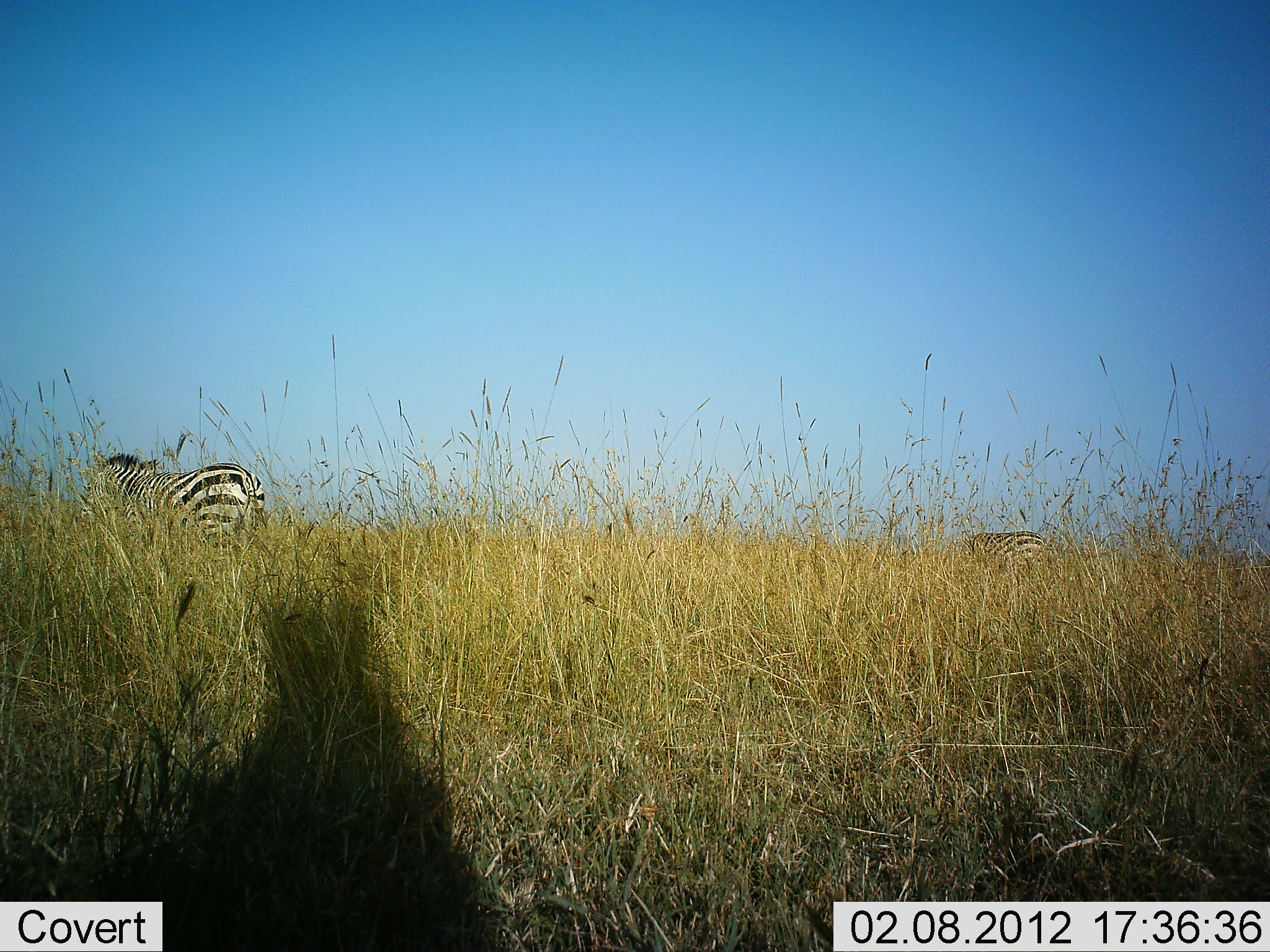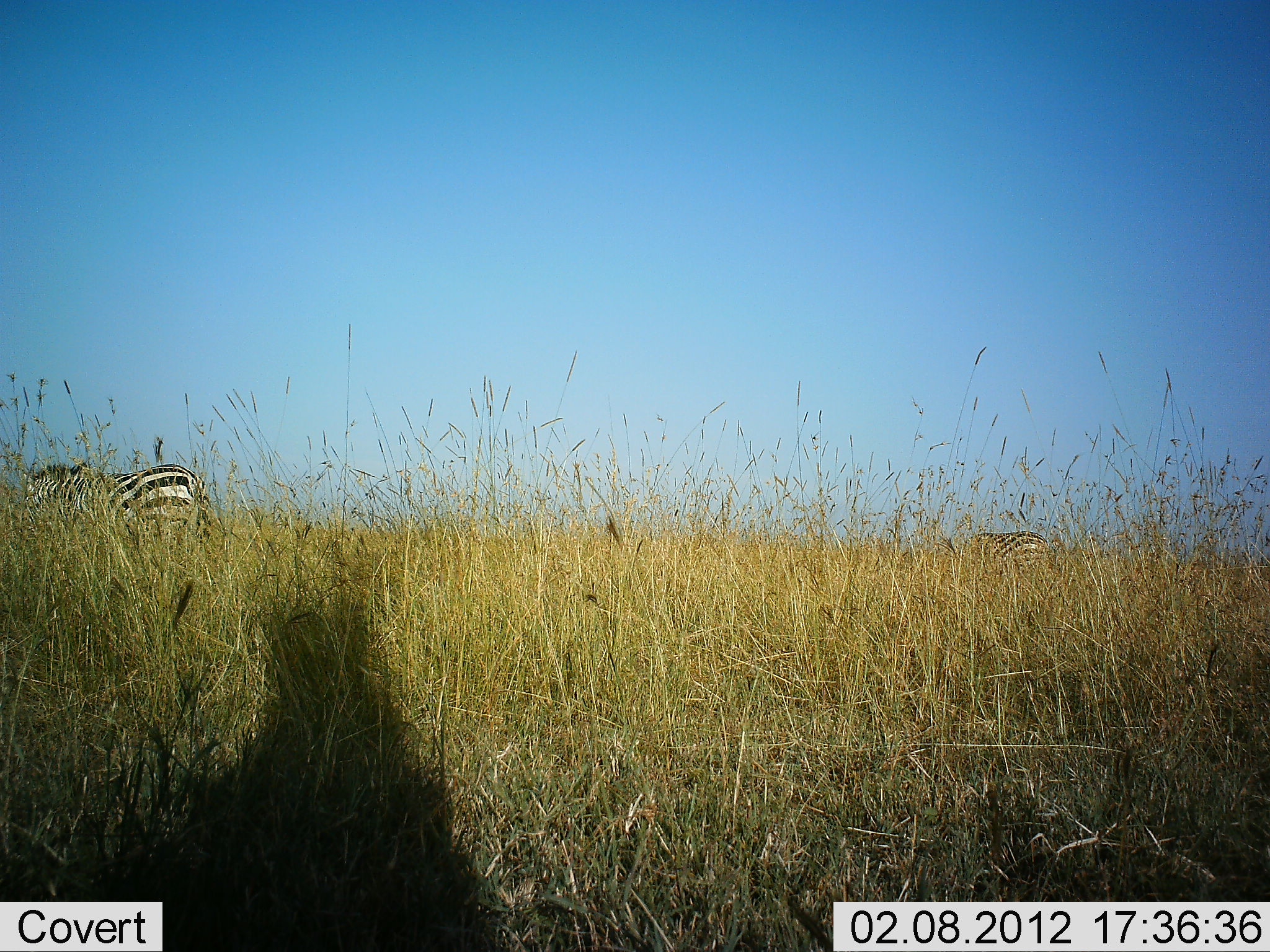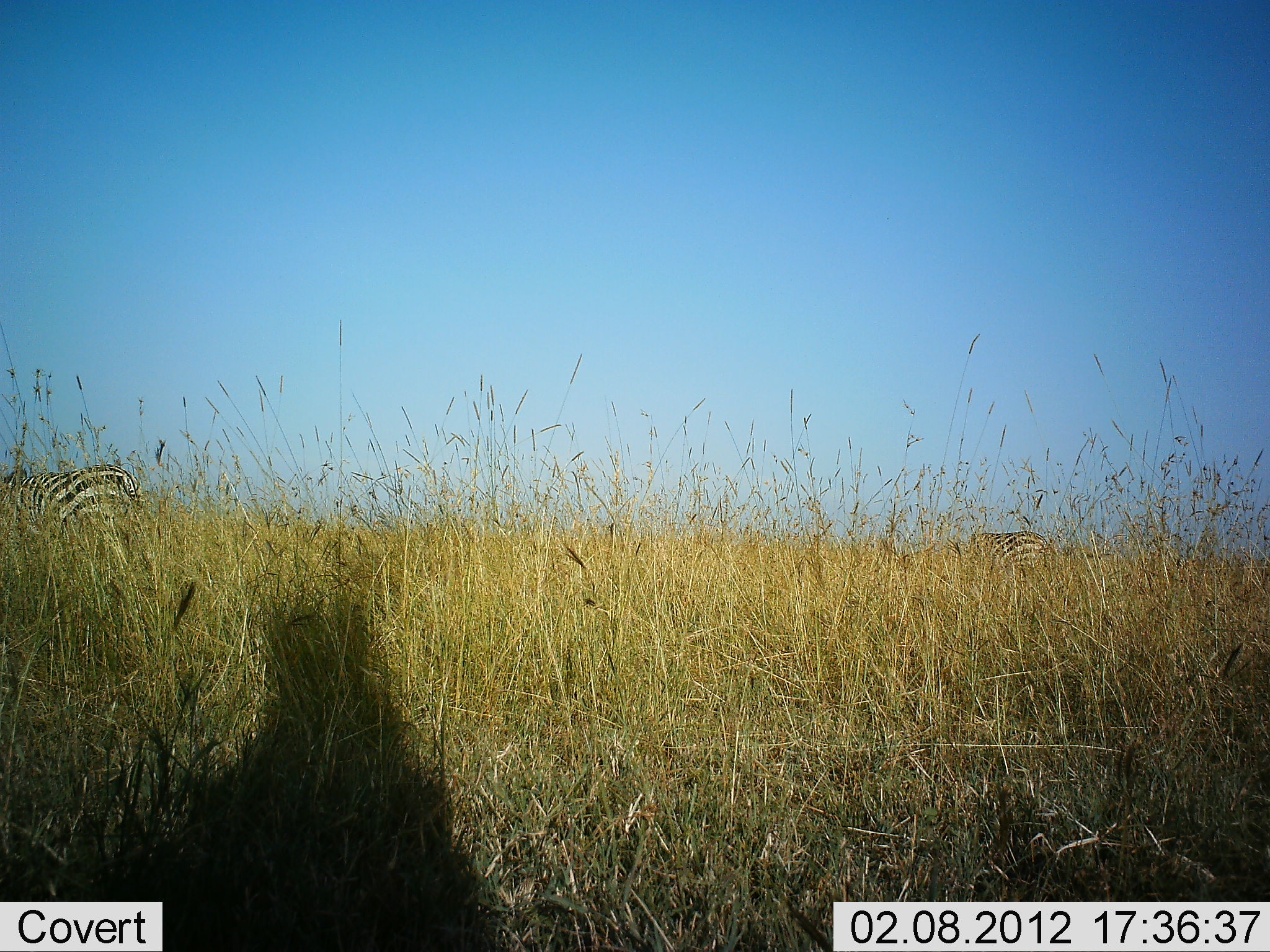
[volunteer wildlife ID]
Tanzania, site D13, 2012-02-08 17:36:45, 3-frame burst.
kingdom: Animalia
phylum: Chordata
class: Mammalia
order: Perissodactyla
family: Equidae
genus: Equus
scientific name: Equus quagga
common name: plains zebra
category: zebra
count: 2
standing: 46%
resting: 0%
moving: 64%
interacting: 0%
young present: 0%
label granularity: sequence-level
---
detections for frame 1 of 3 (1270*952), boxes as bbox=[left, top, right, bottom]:
animal: bbox=[79, 453, 267, 573]; bbox=[968, 531, 1048, 570]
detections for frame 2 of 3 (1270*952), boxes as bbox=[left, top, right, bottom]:
animal: bbox=[22, 464, 211, 555]; bbox=[968, 530, 1051, 572]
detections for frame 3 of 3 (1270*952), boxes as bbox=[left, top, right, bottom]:
animal: bbox=[1, 464, 143, 566]; bbox=[968, 531, 1054, 586]